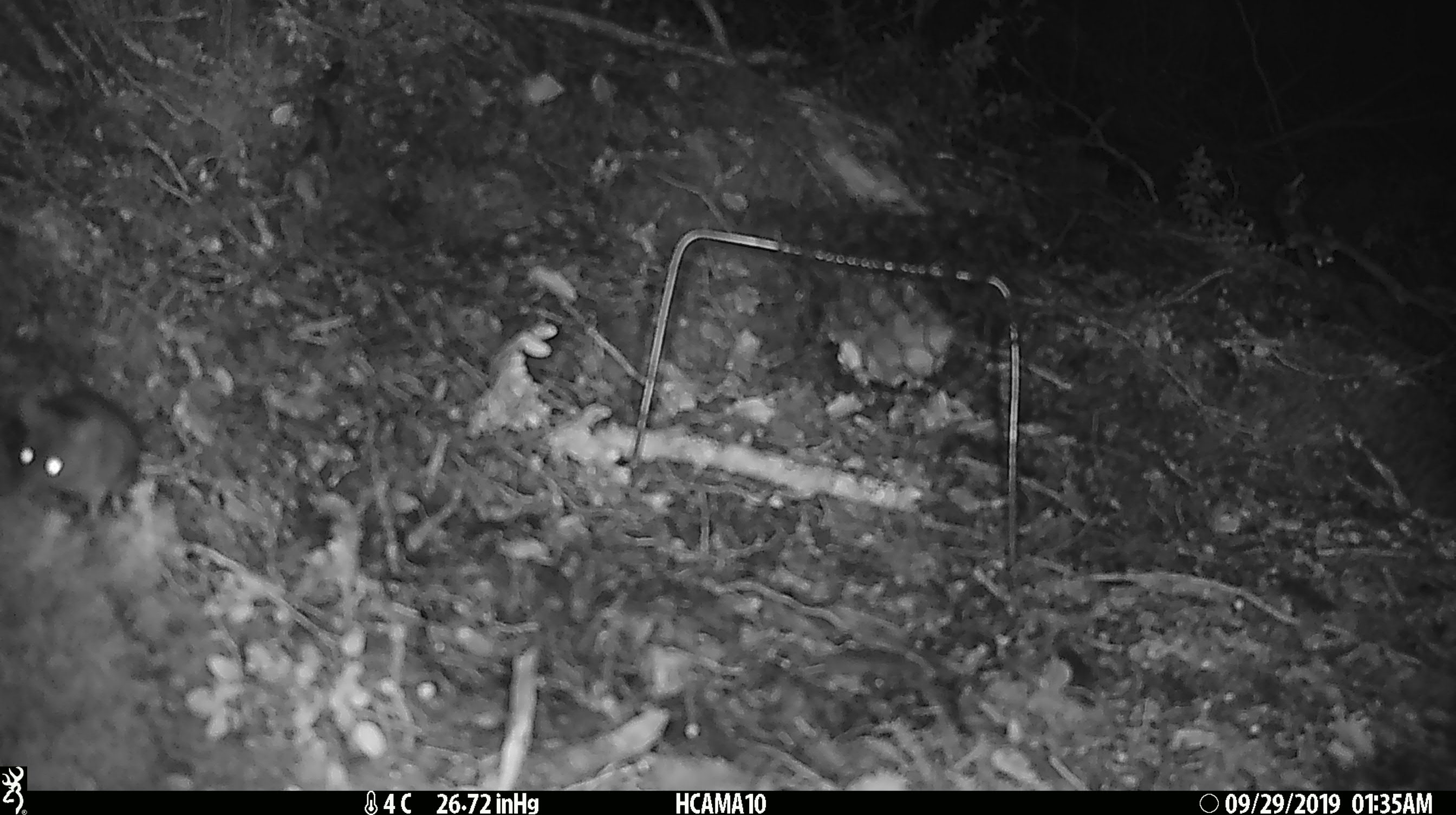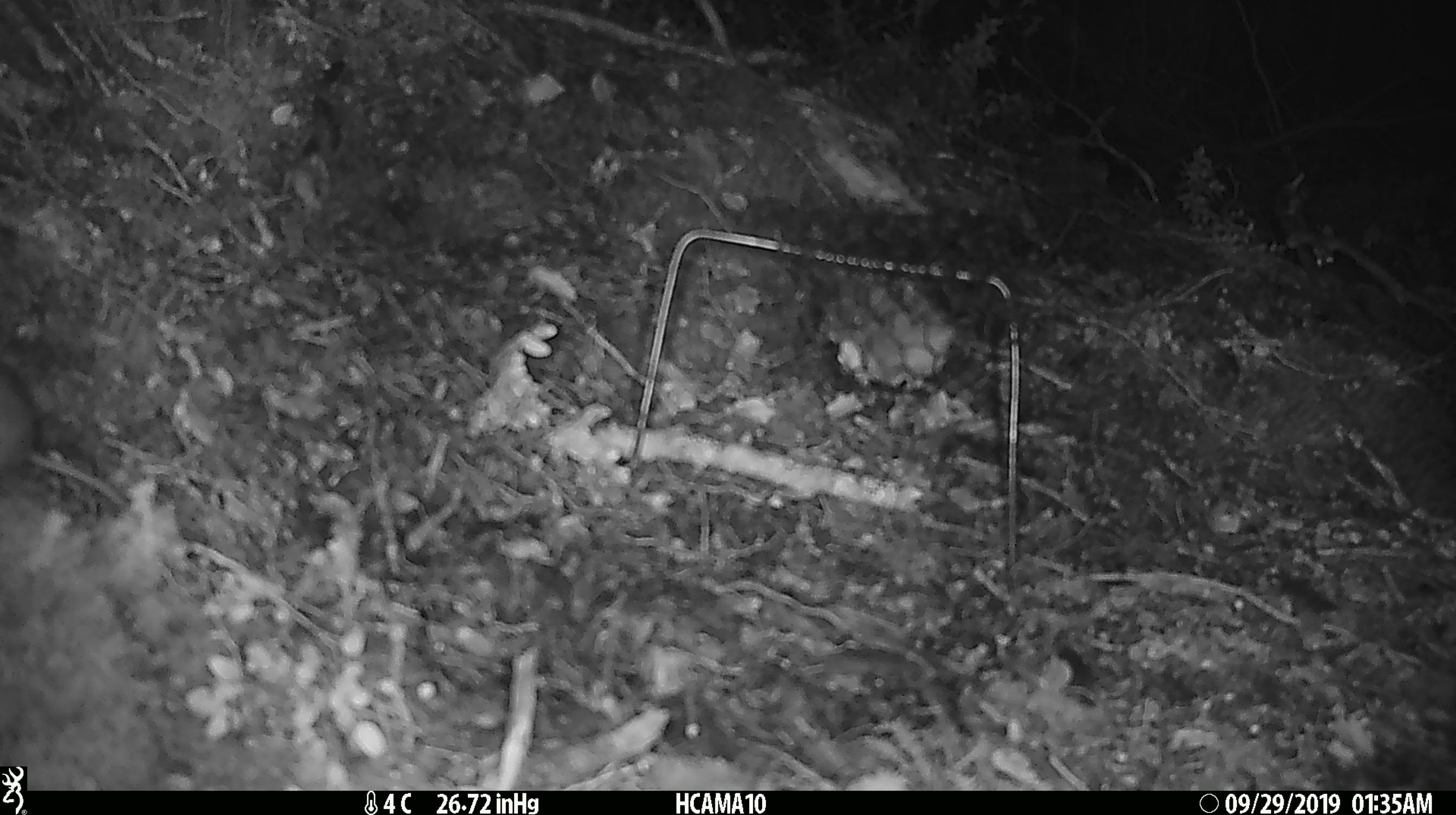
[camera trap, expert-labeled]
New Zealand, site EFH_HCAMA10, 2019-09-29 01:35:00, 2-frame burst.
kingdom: Animalia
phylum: Chordata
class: Mammalia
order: Rodentia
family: Muridae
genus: Mus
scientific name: Mus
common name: mouse